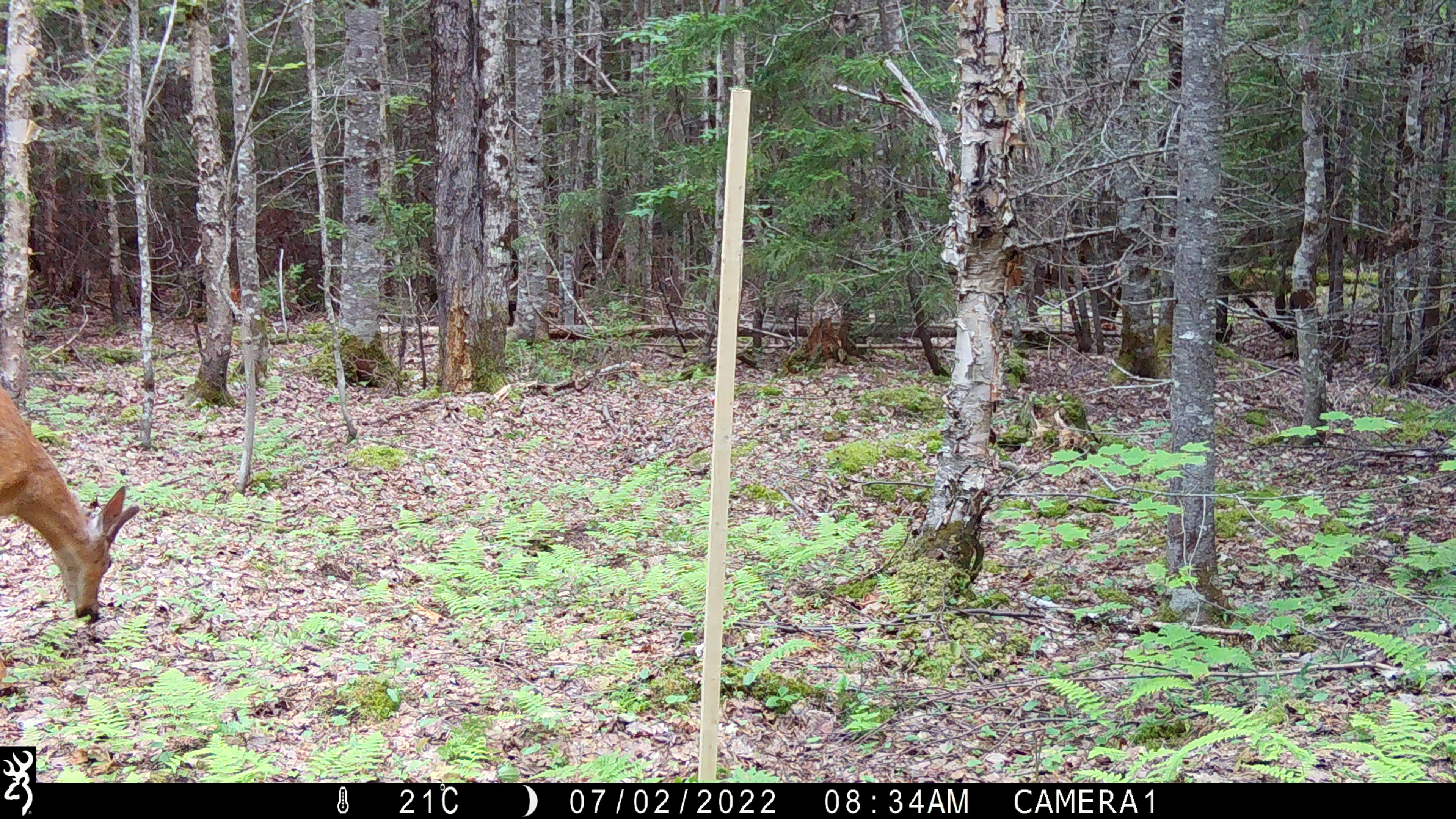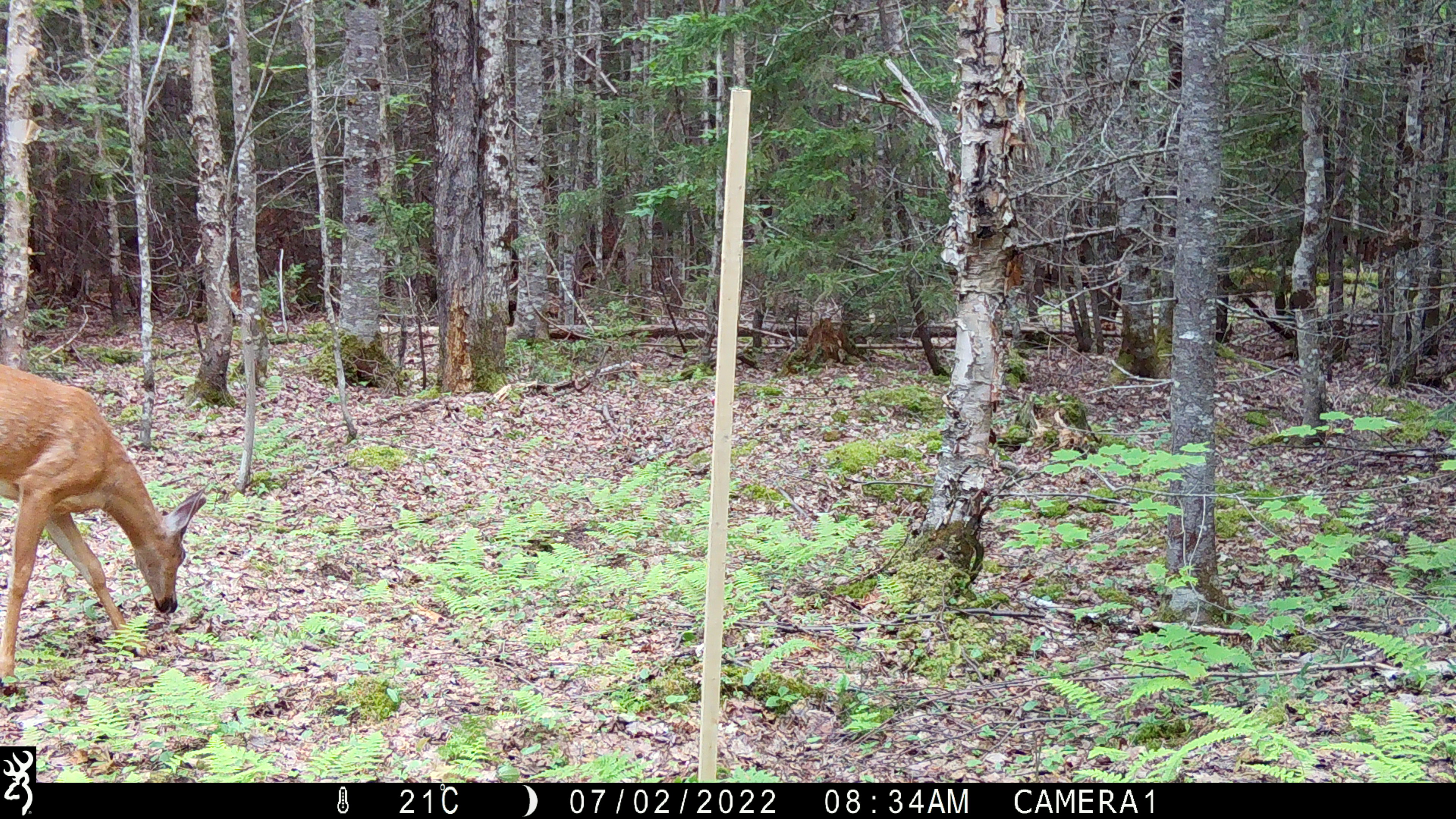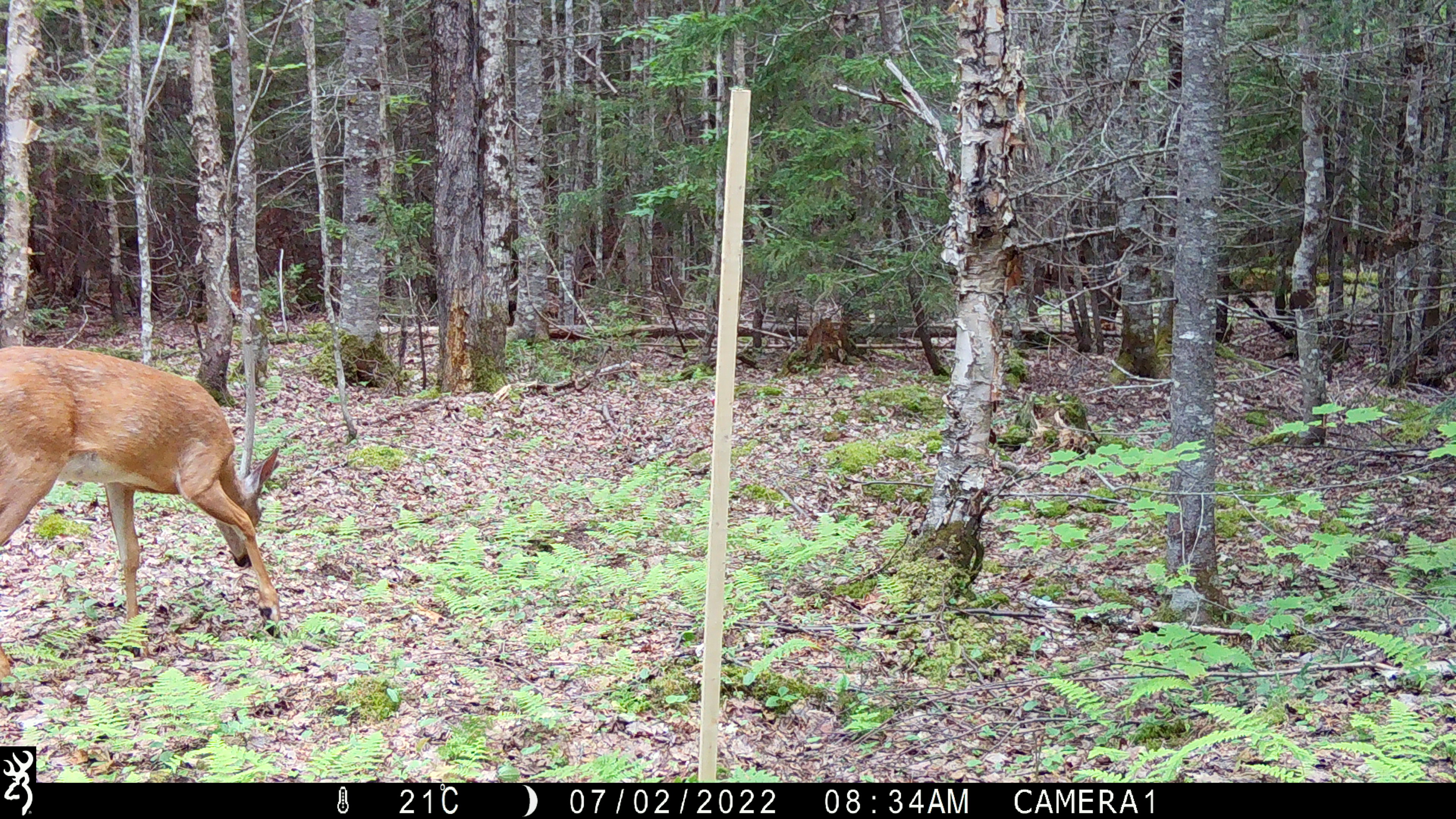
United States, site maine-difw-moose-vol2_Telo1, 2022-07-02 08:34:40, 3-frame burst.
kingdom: Animalia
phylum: Chordata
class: Mammalia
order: Artiodactyla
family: Cervidae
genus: Odocoileus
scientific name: Odocoileus virginianus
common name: white-tailed deer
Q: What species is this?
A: White-tailed deer (Odocoileus virginianus).